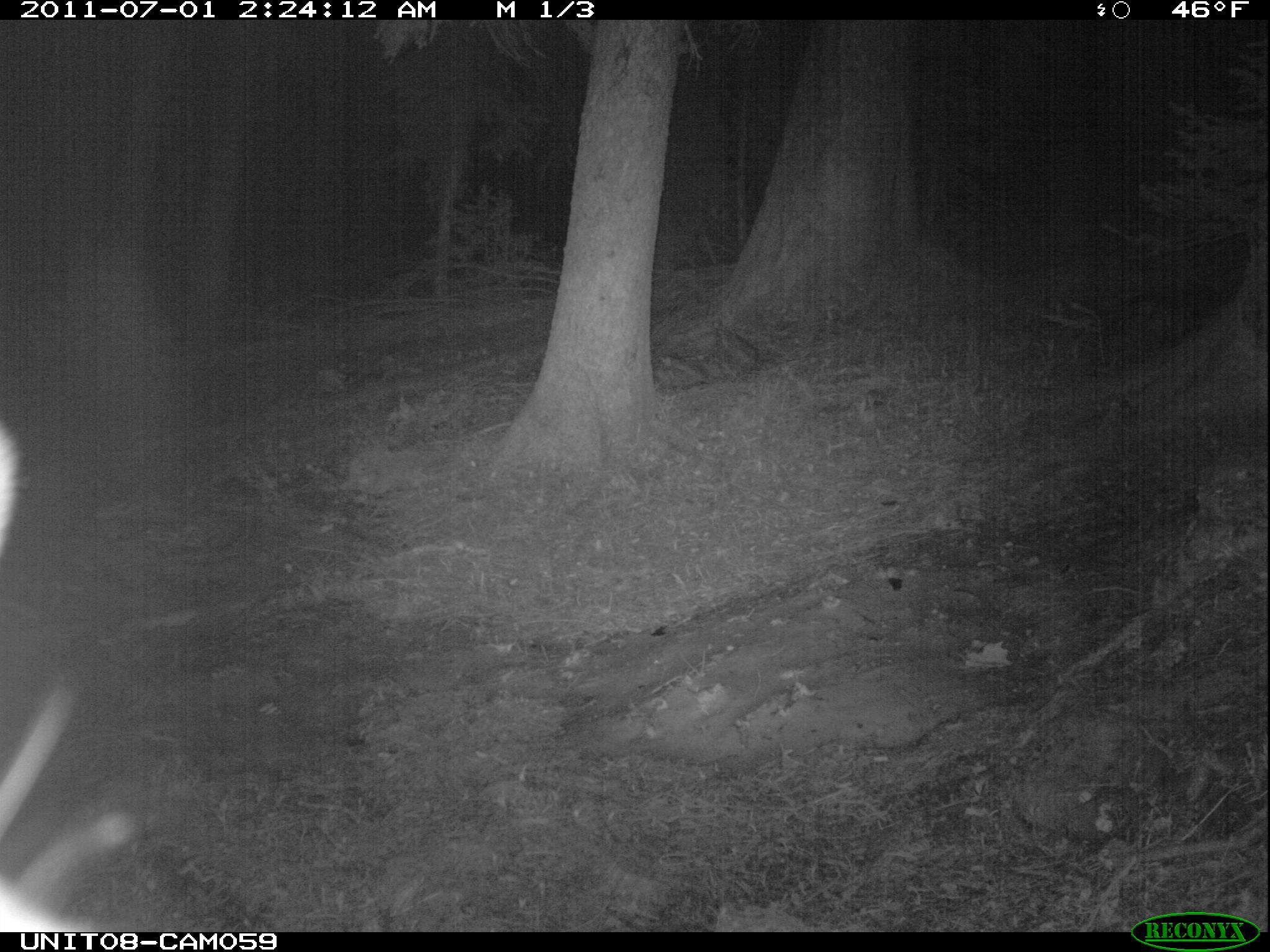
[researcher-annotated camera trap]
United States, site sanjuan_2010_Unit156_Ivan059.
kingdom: Animalia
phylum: Chordata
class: Mammalia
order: Artiodactyla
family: Cervidae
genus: Cervus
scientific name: Cervus elaphus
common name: red deer